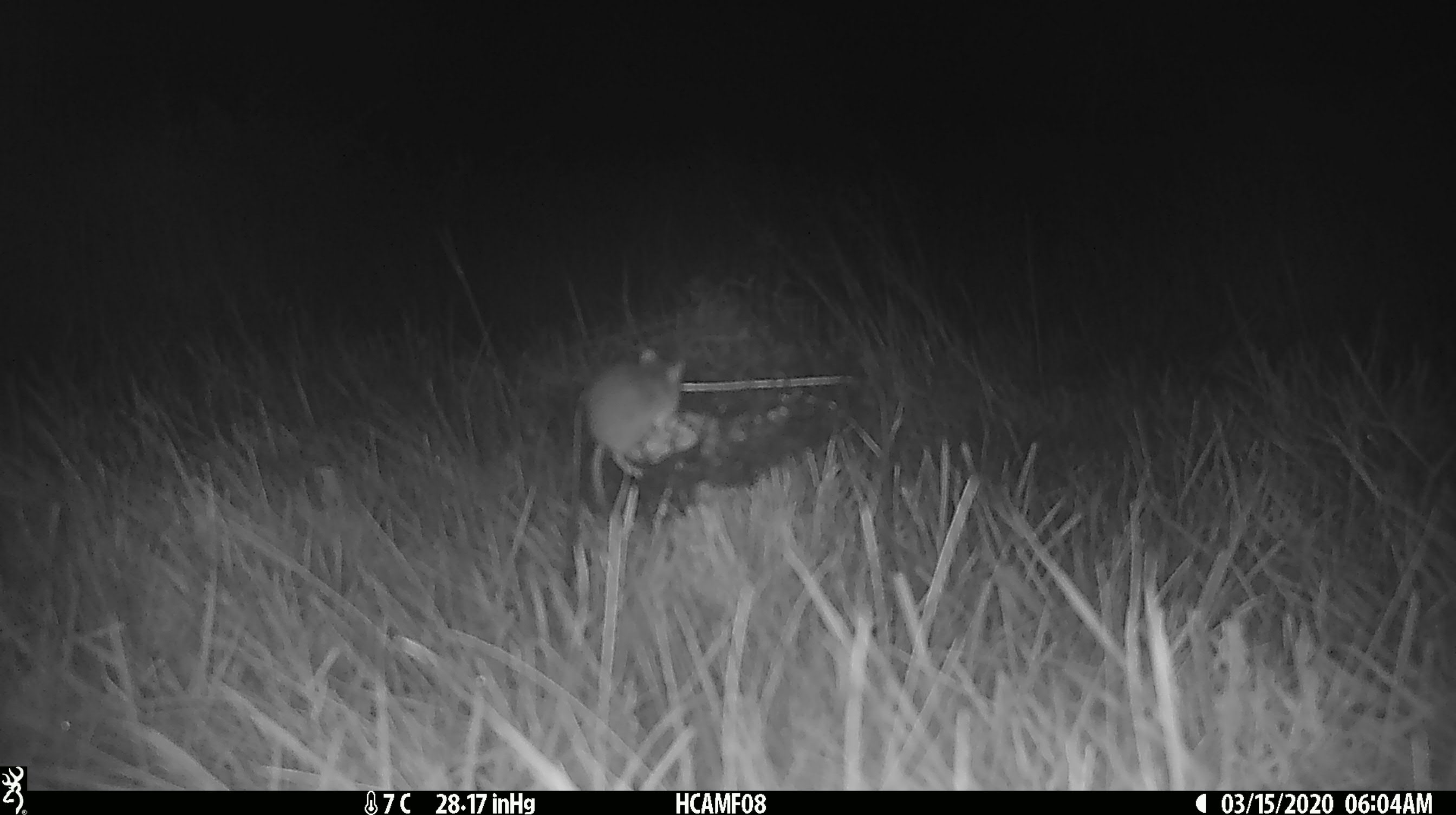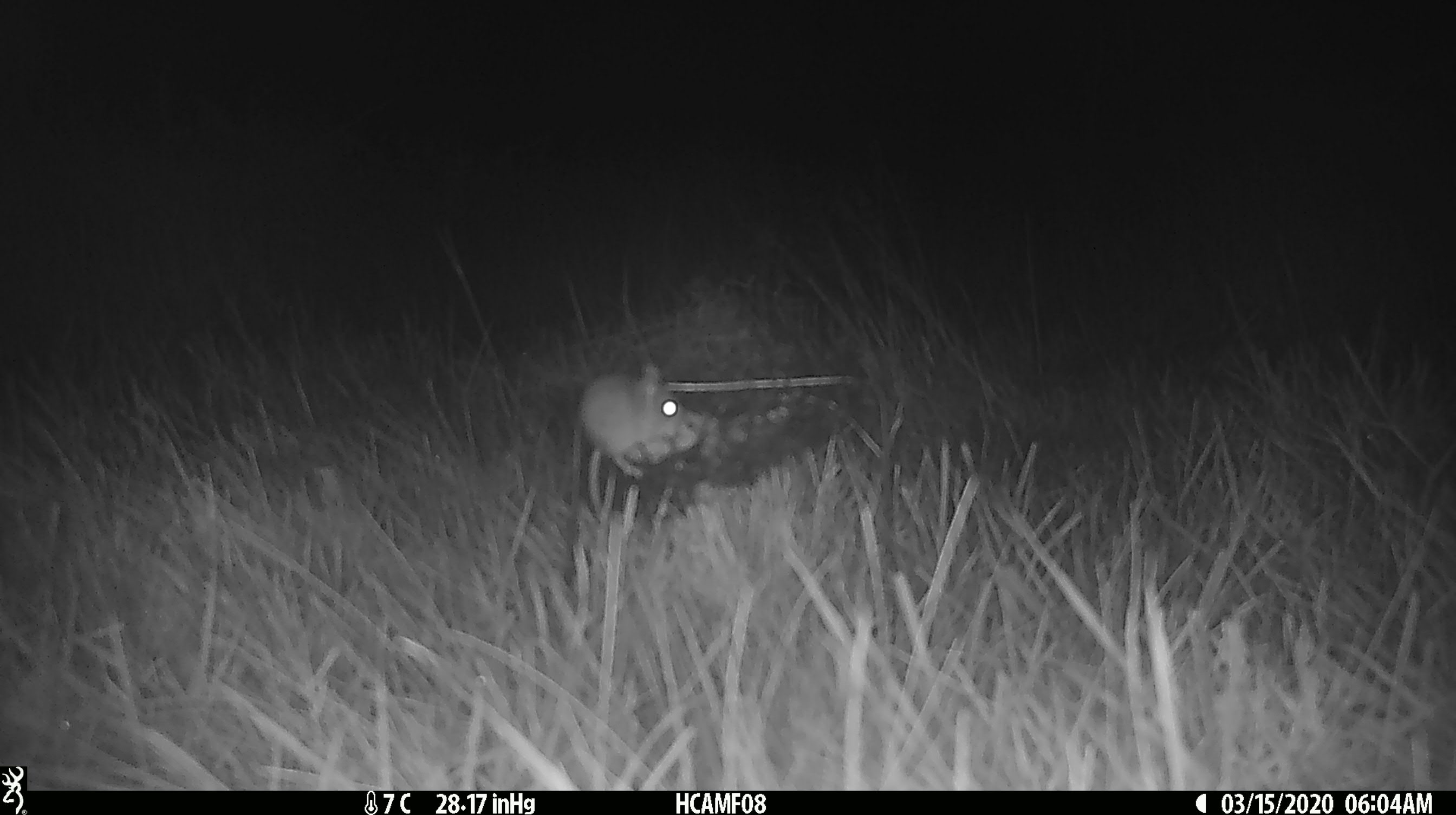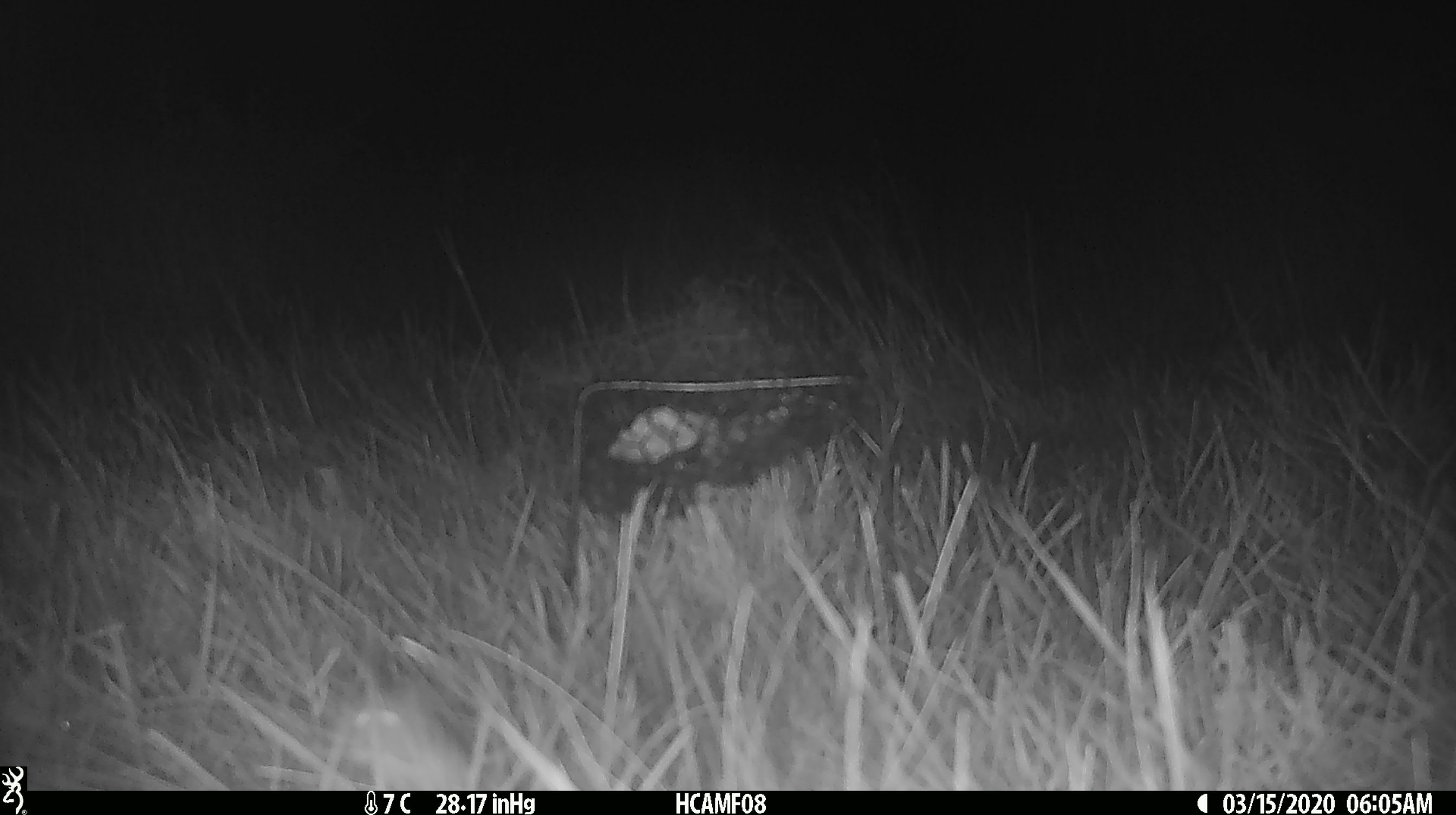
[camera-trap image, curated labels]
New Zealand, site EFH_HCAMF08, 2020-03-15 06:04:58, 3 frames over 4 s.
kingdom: Animalia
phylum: Chordata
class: Mammalia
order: Rodentia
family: Muridae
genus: Mus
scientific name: Mus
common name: mouse